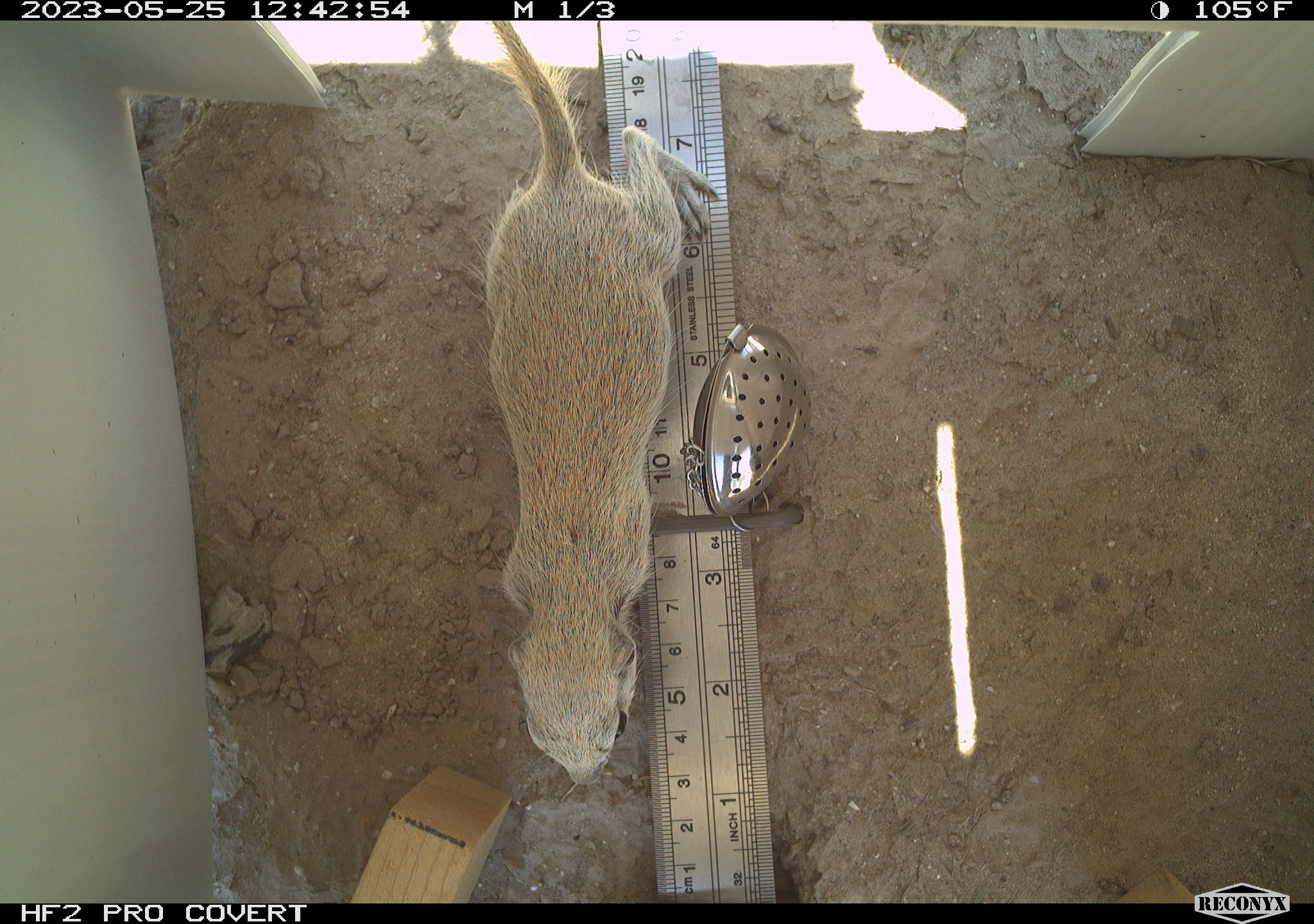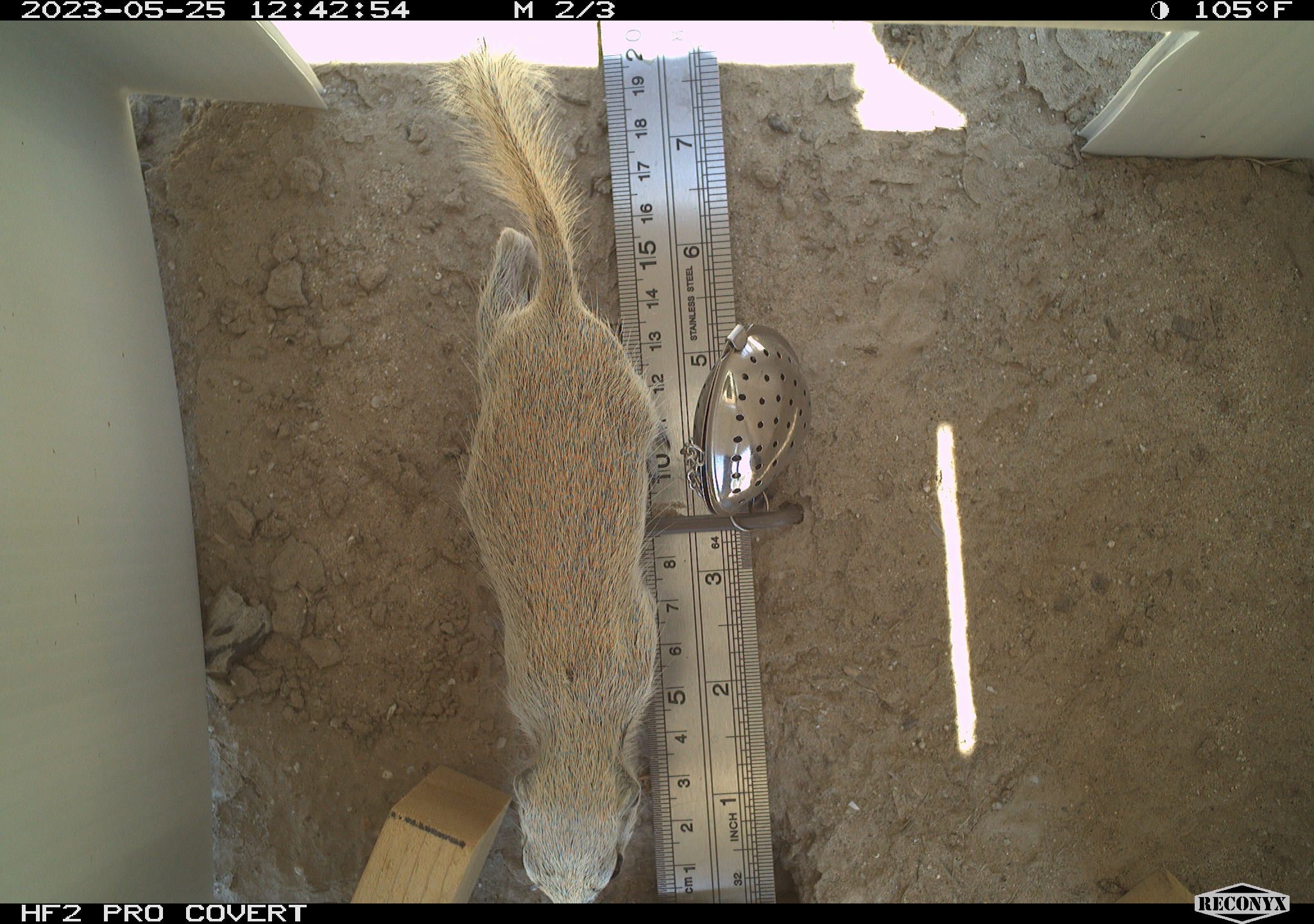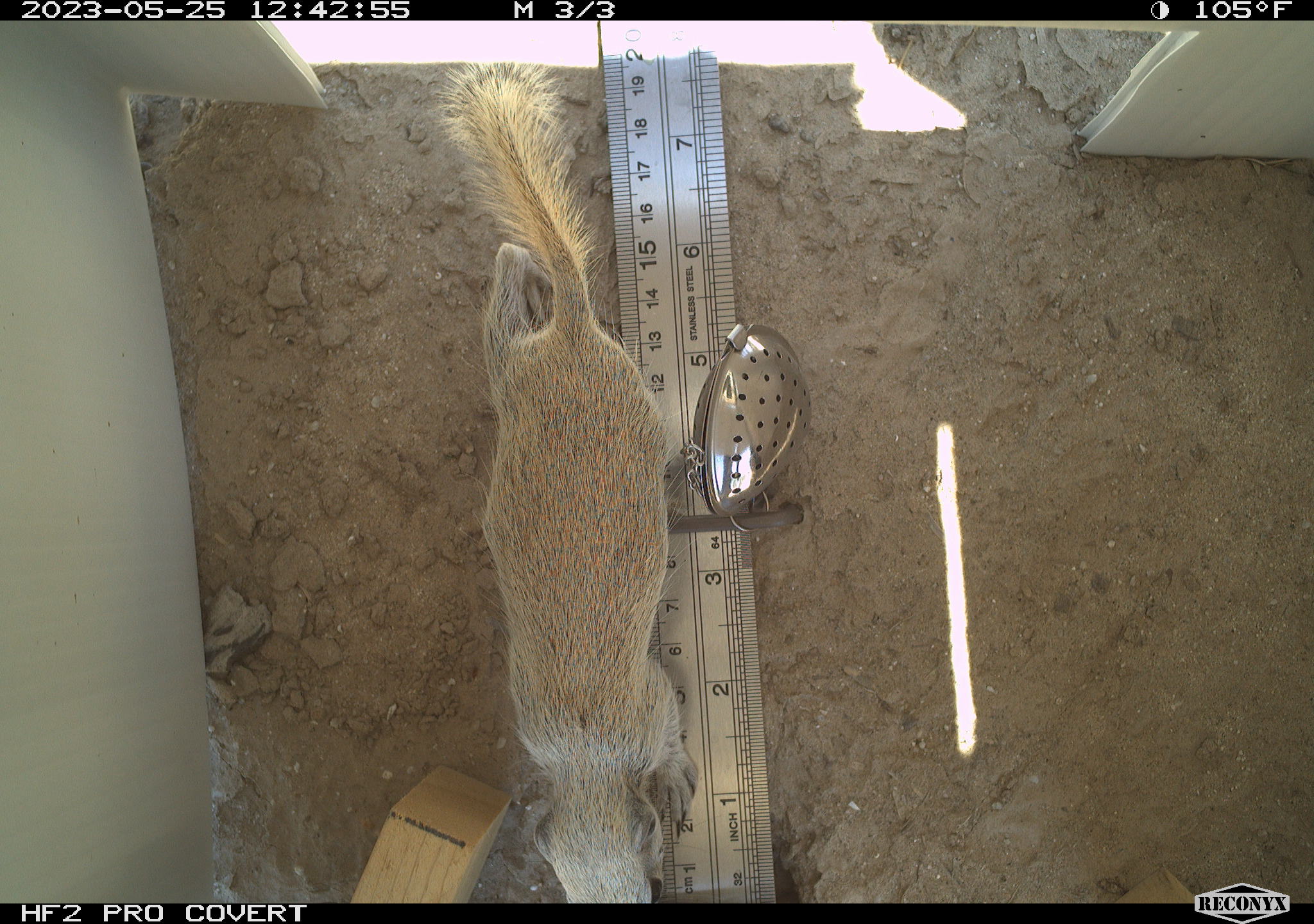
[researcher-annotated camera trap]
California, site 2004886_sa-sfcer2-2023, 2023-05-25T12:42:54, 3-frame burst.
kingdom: Animalia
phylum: Chordata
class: Mammalia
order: Rodentia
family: Sciuridae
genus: Xerospermophilus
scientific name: Xerospermophilus tereticaudus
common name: round-tailed ground squirrel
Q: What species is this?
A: Round-tailed ground squirrel (Xerospermophilus tereticaudus).